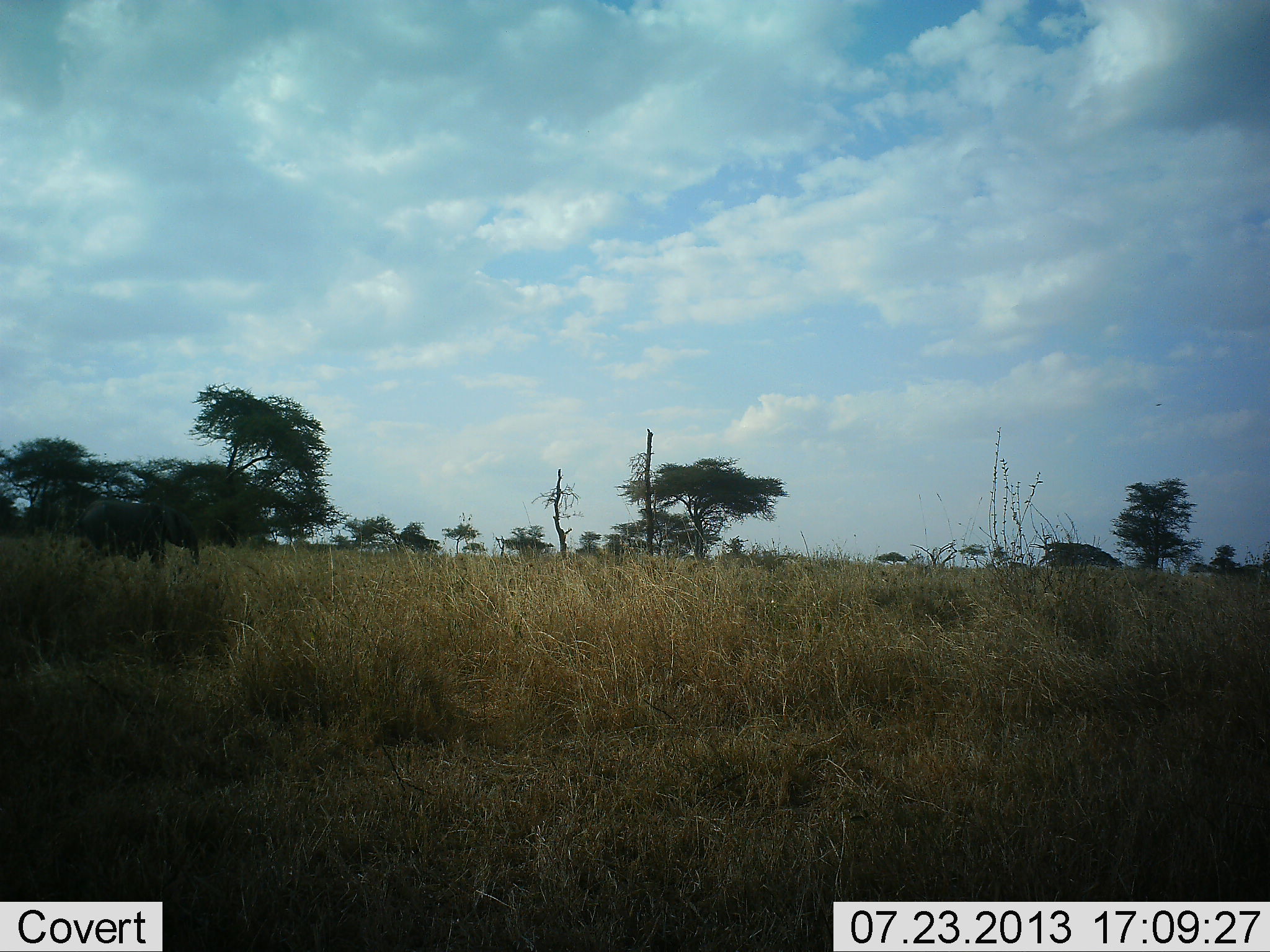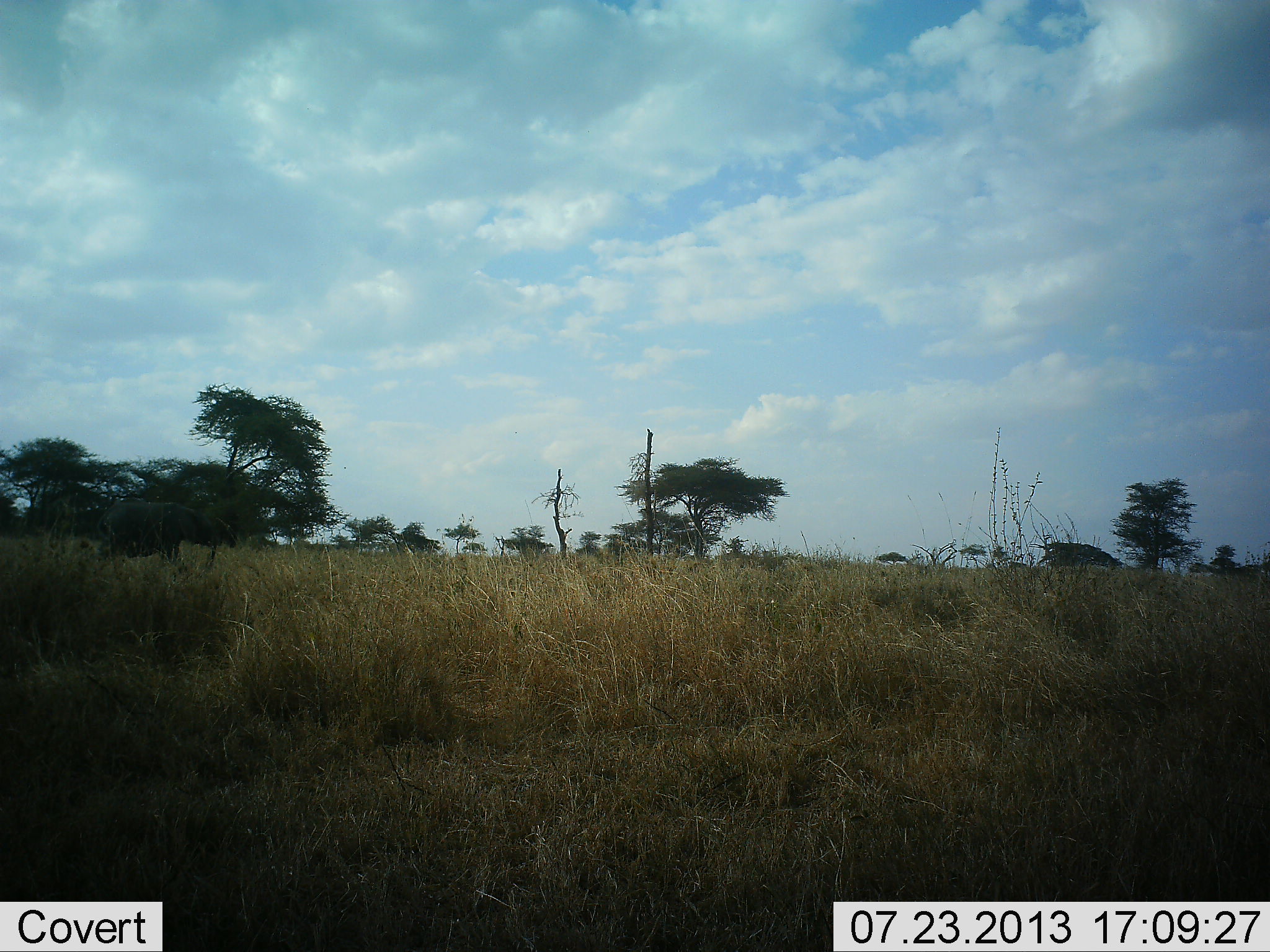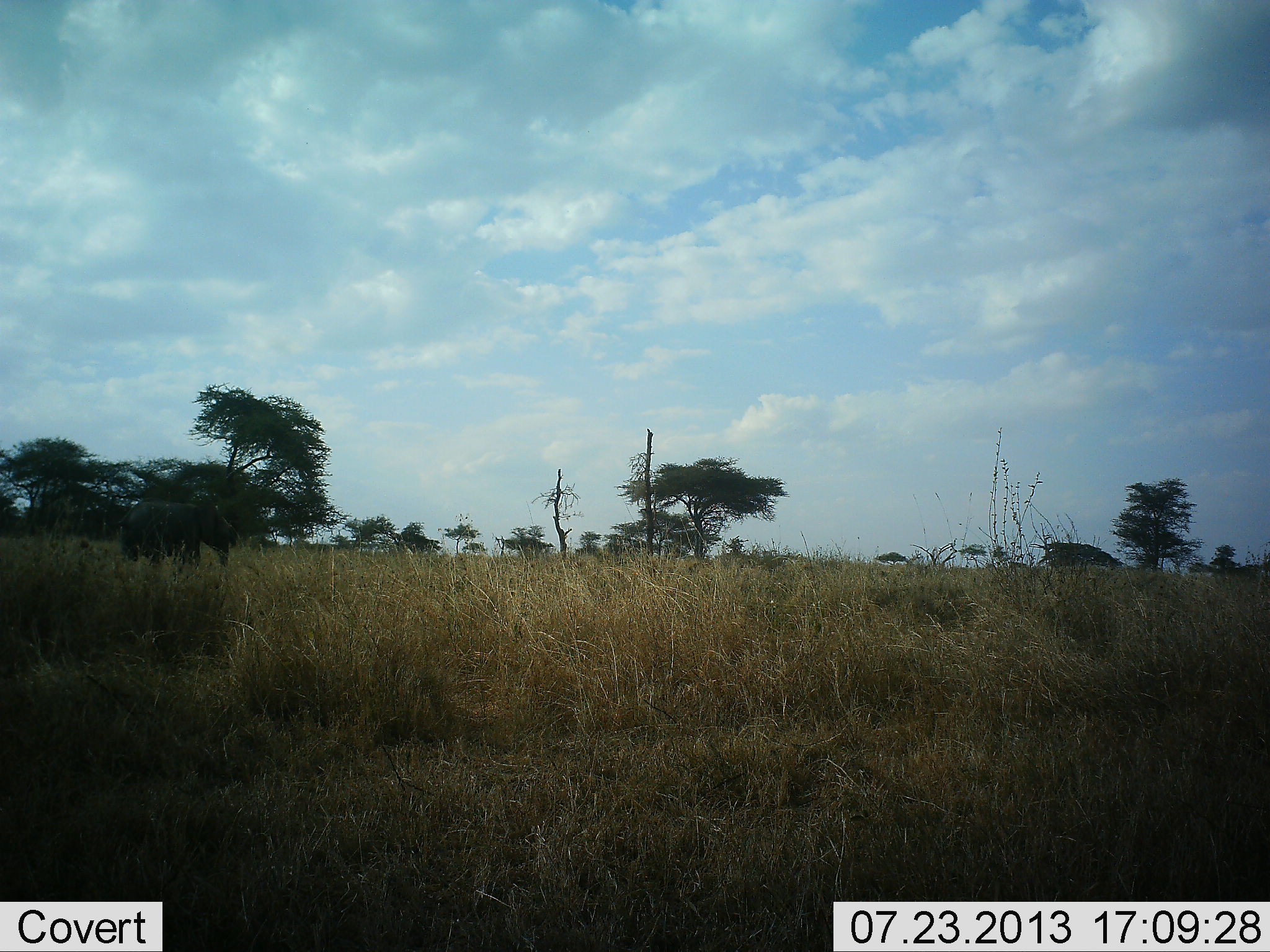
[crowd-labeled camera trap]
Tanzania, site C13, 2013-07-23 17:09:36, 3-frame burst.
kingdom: Animalia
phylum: Chordata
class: Mammalia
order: Proboscidea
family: Elephantidae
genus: Loxodonta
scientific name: Loxodonta africana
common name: african bush elephant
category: elephant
Elephant (african bush elephant) (Loxodonta africana), count 1. Behavior (volunteer vote fractions): standing 0%, resting 0%, moving 100%, interacting 0%. Young present (vote fraction): 30%. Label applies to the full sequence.